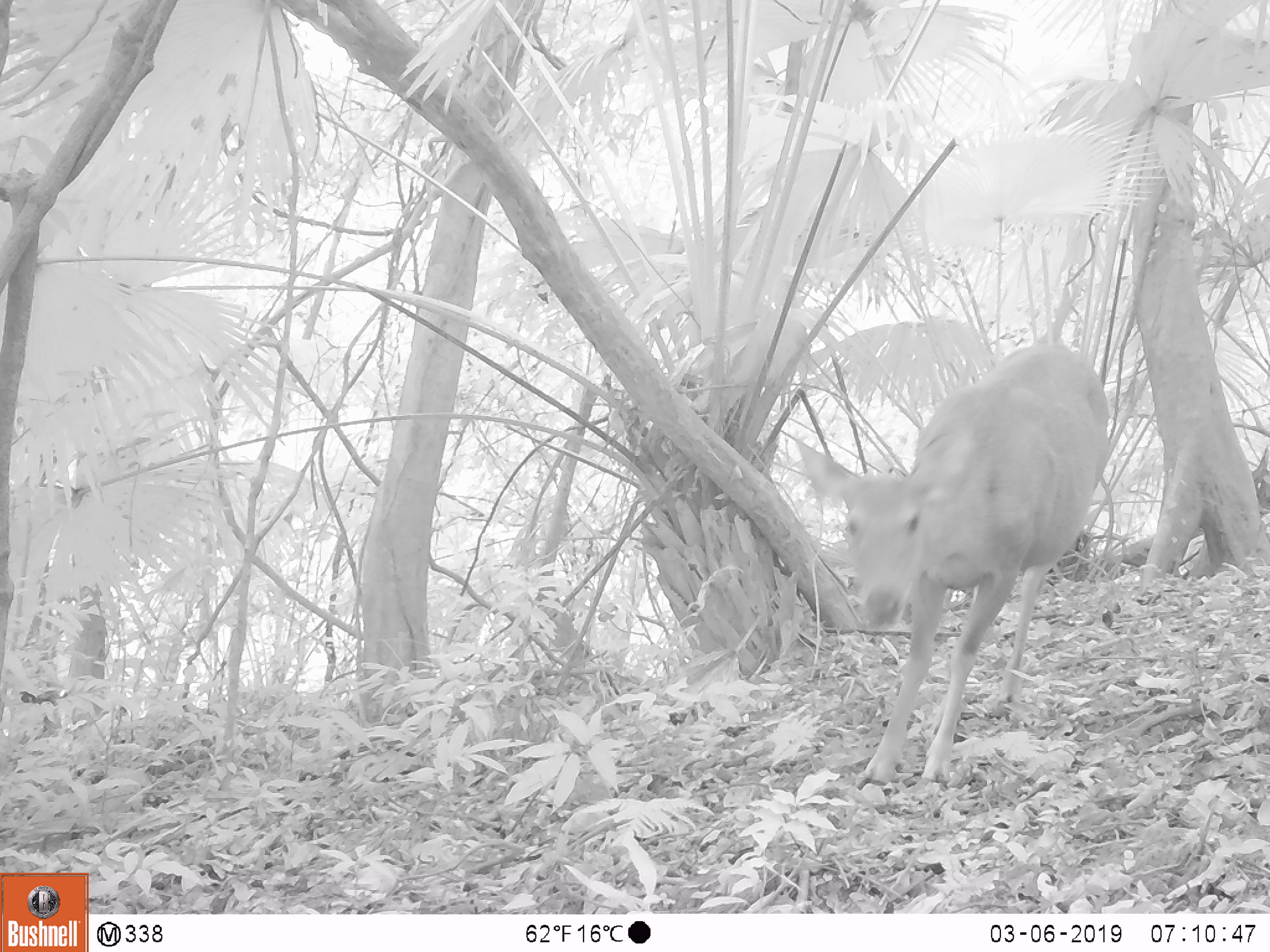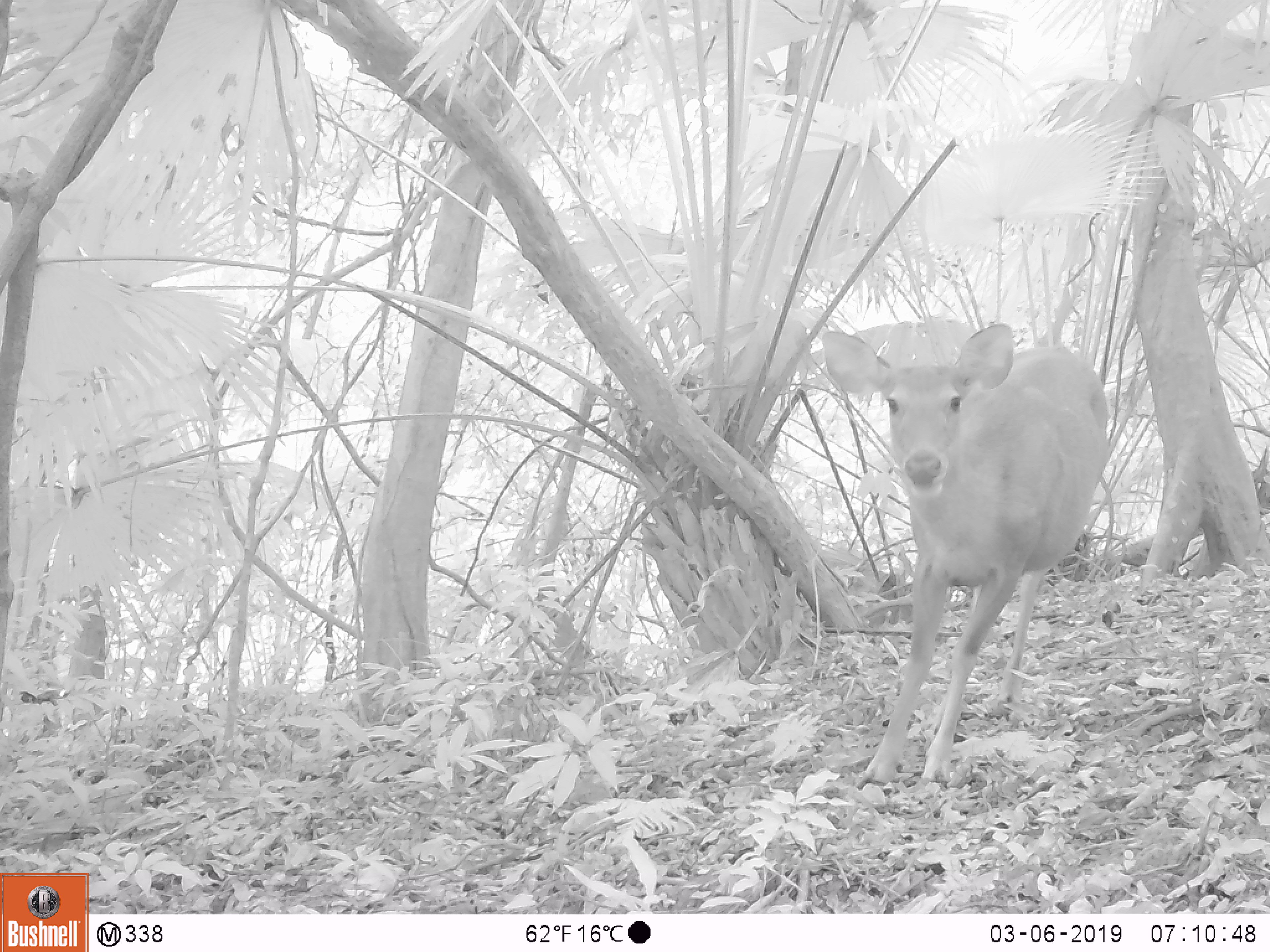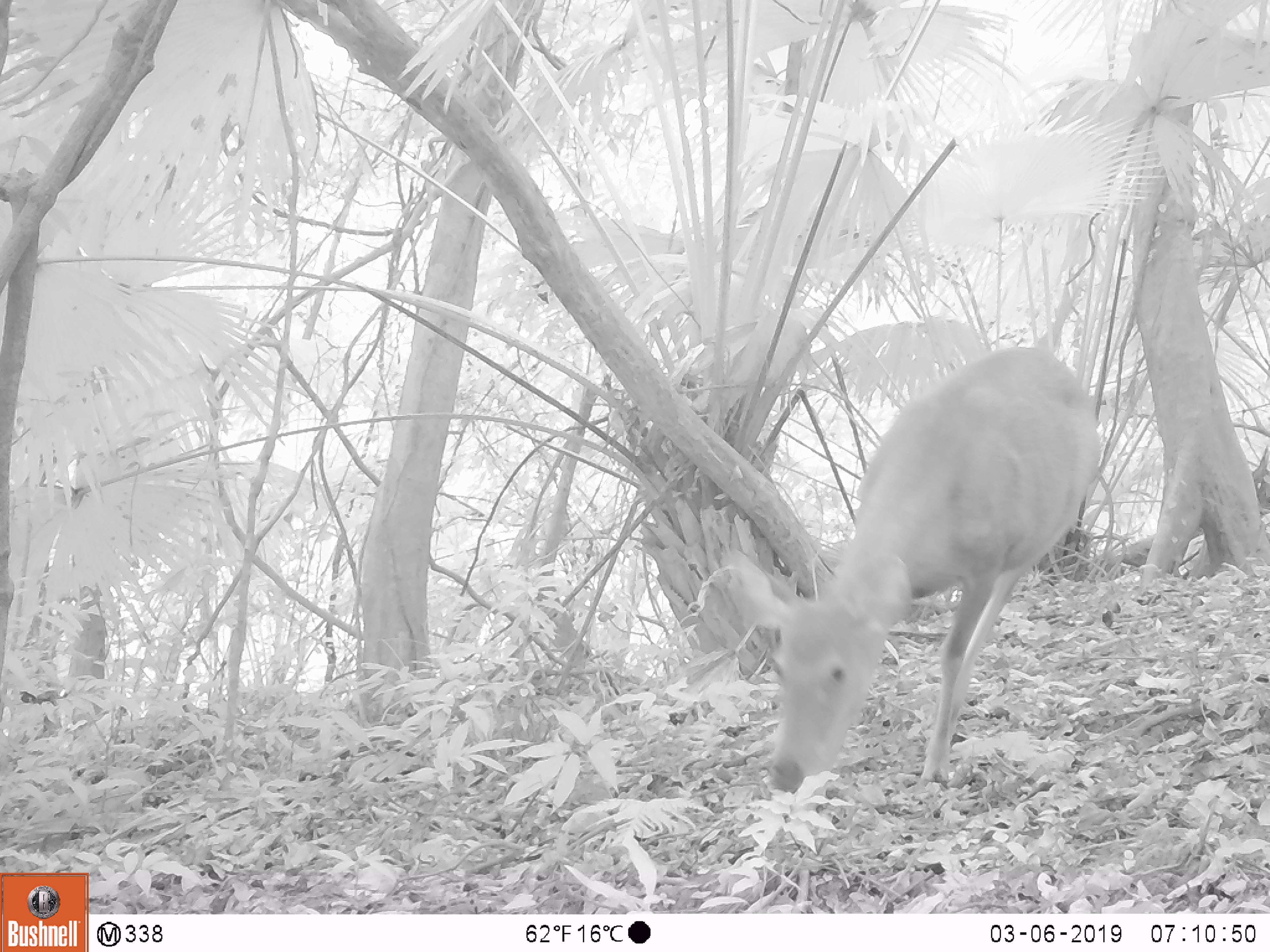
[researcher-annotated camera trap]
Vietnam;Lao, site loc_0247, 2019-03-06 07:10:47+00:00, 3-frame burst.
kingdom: Animalia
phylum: Chordata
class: Mammalia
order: Artiodactyla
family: Cervidae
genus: Rusa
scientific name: Rusa unicolor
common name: sambar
Sambar (Rusa unicolor). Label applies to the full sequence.